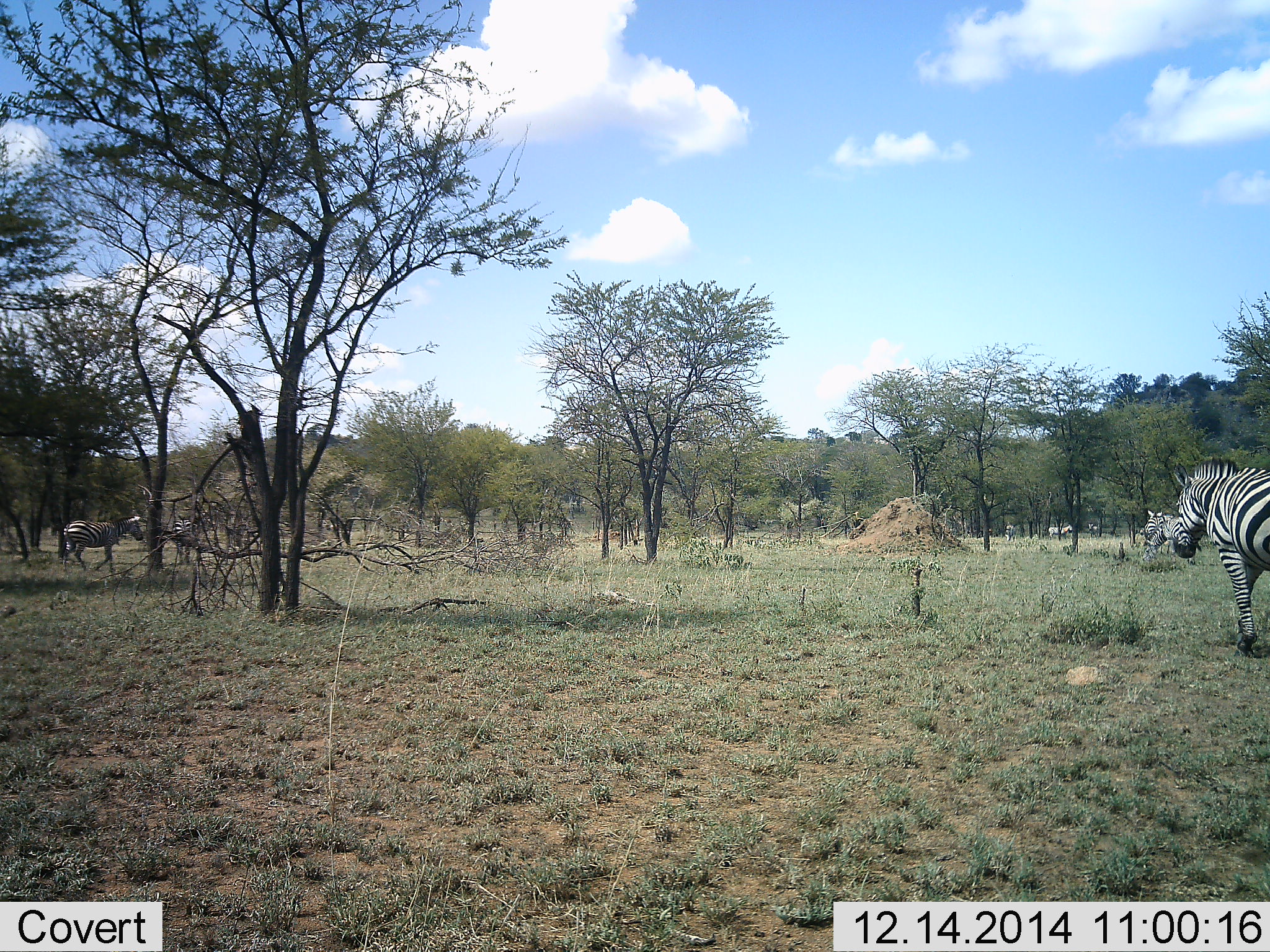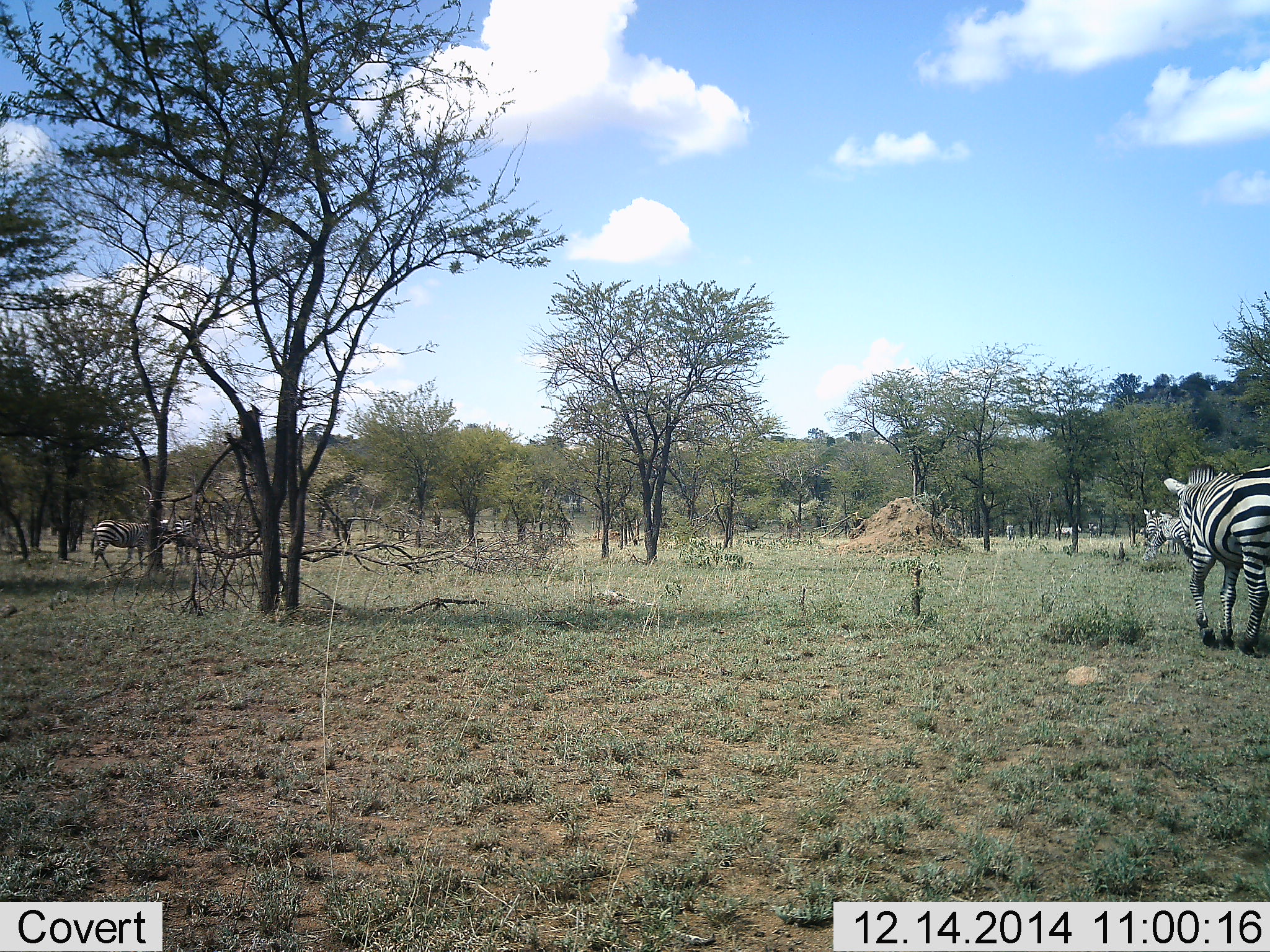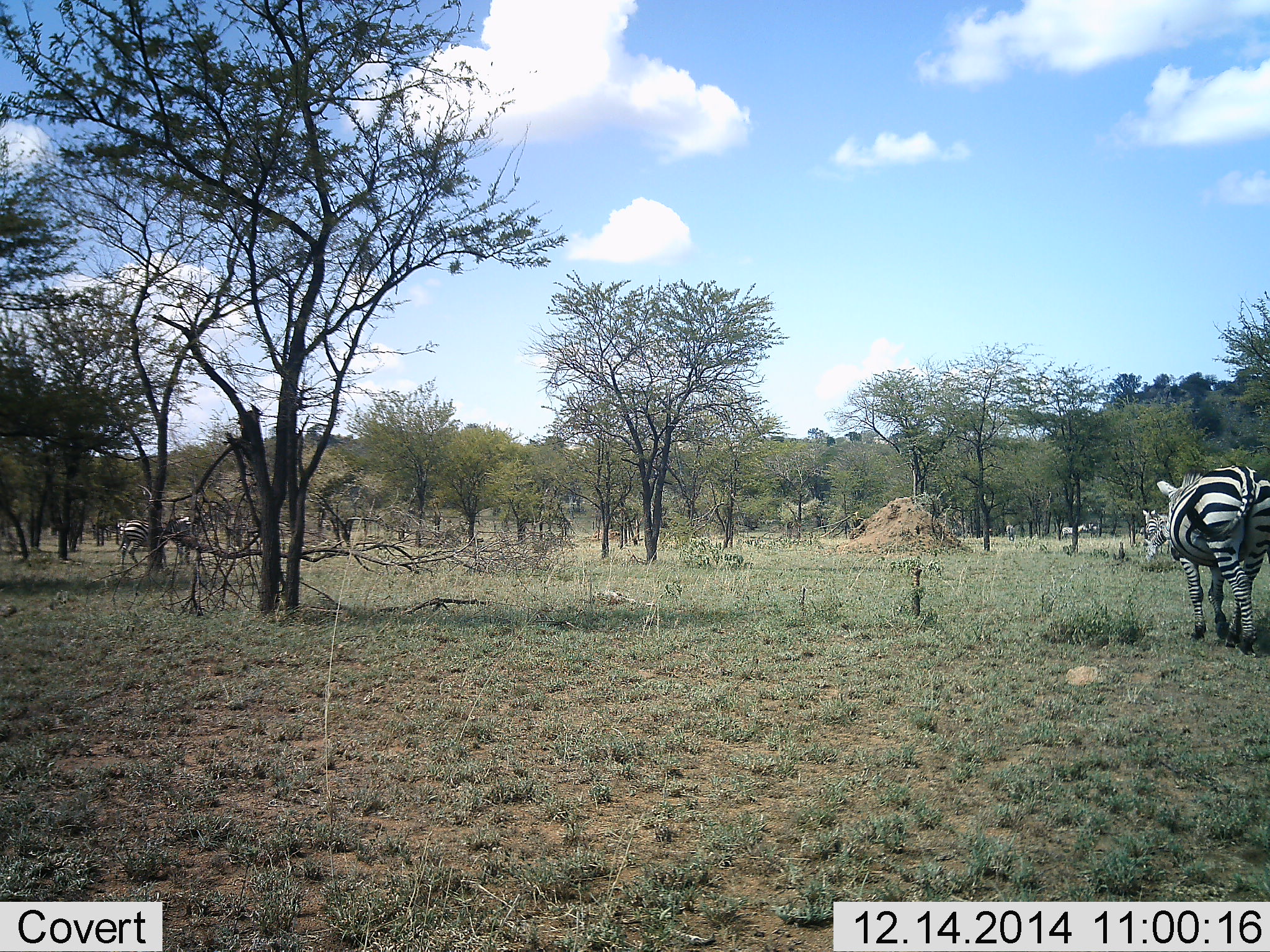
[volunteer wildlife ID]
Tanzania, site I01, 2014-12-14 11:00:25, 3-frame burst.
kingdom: Animalia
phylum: Chordata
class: Mammalia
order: Perissodactyla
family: Equidae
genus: Equus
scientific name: Equus quagga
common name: plains zebra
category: zebra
Zebra (plains zebra) (Equus quagga), count 4. Behavior (volunteer vote fractions): standing 70%, resting 0%, moving 90%, interacting 0%. Young present (vote fraction): 0%. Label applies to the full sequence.